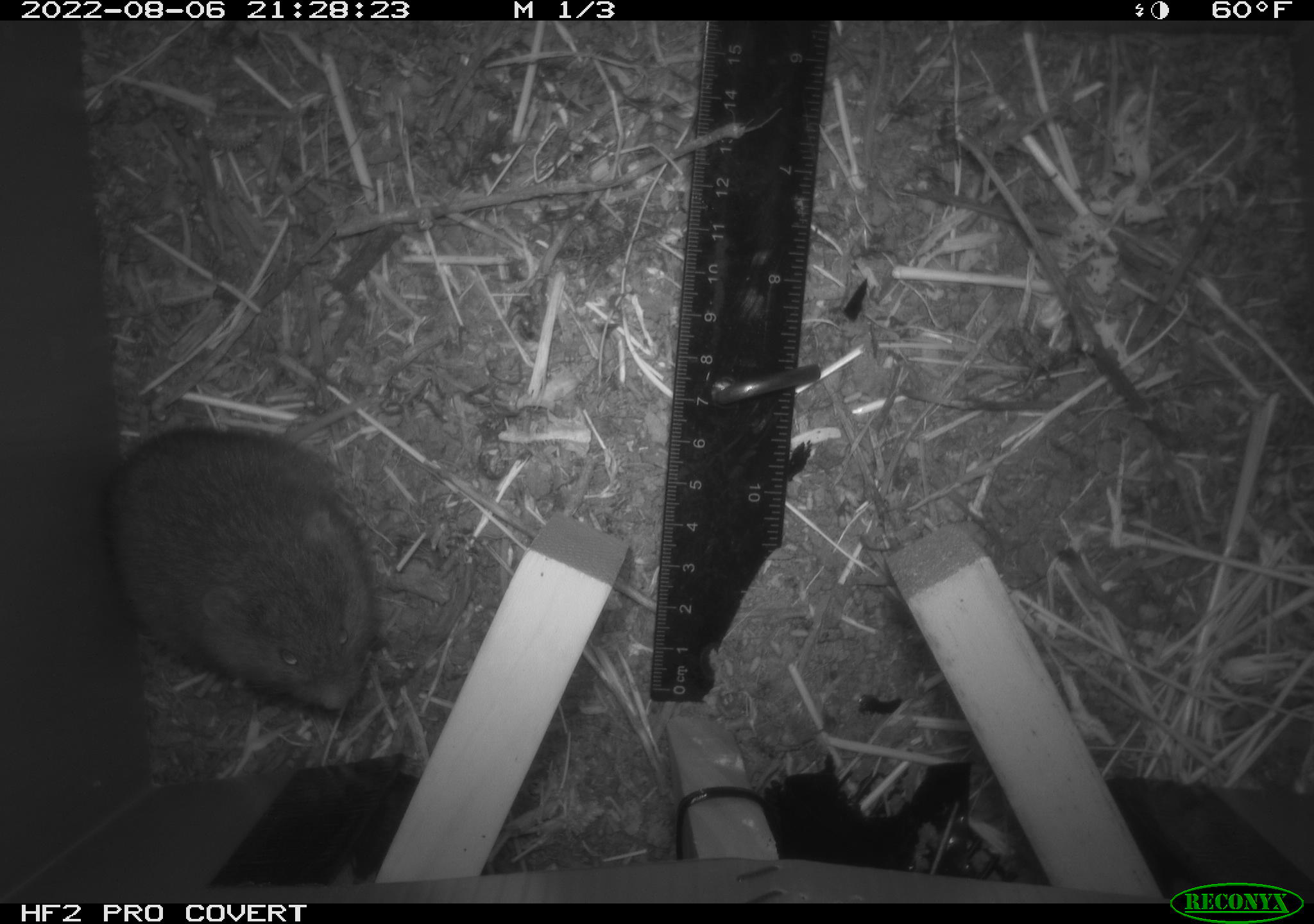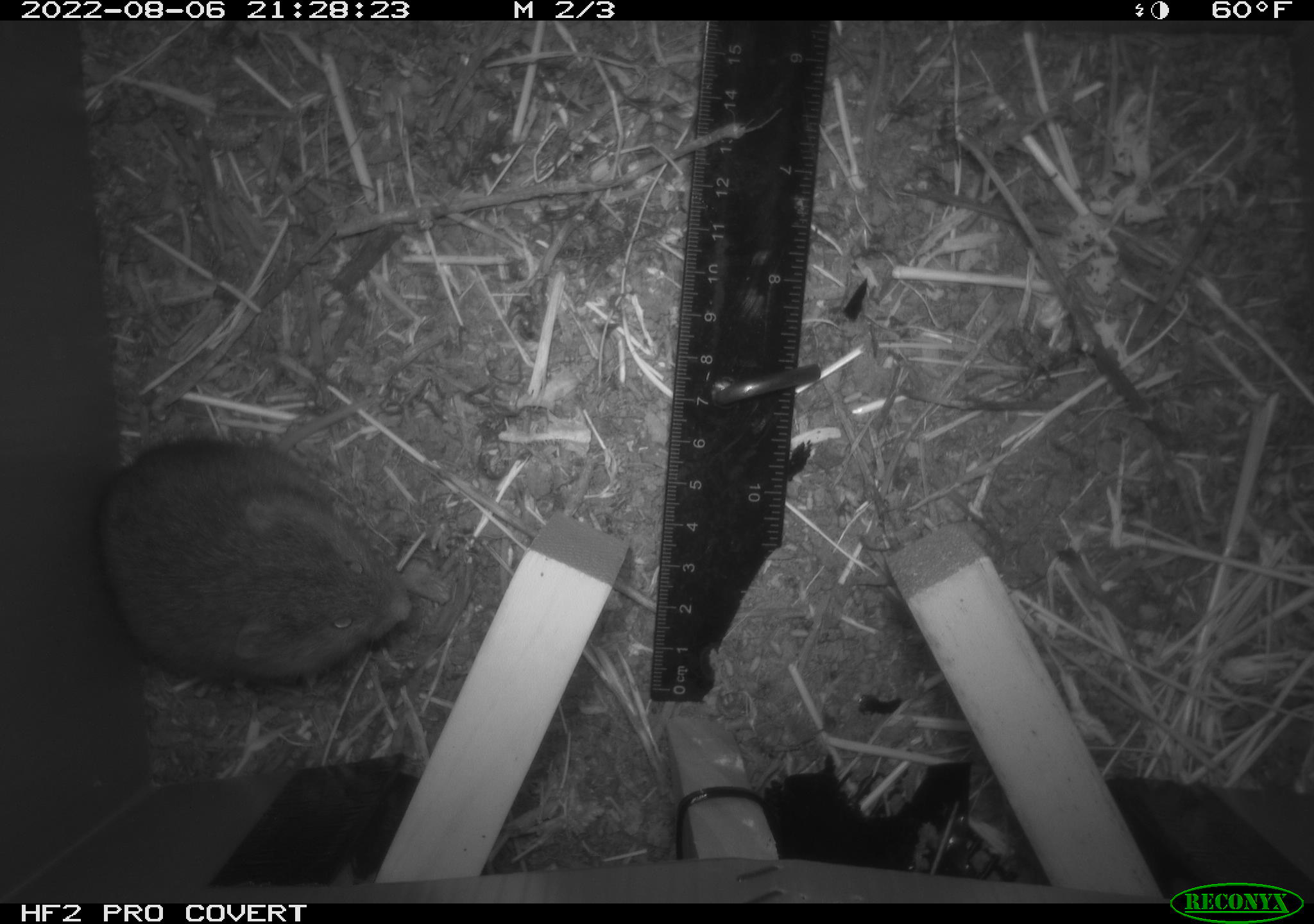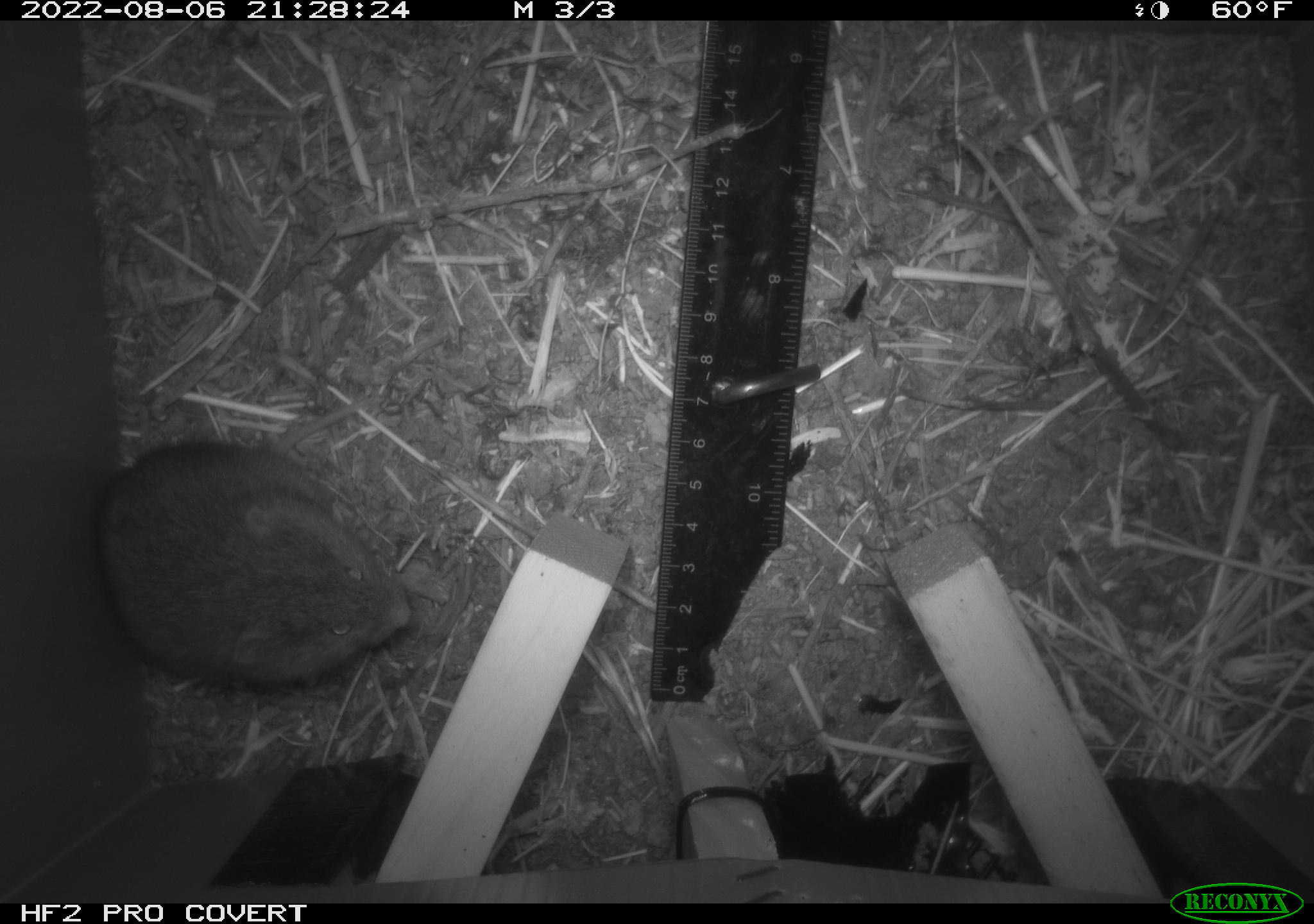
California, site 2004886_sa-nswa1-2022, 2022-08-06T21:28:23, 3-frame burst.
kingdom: Animalia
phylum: Chordata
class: Mammalia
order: Rodentia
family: Cricetidae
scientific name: Cricetidae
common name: hamsters, voles, lemmings, and allies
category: cricetidae family